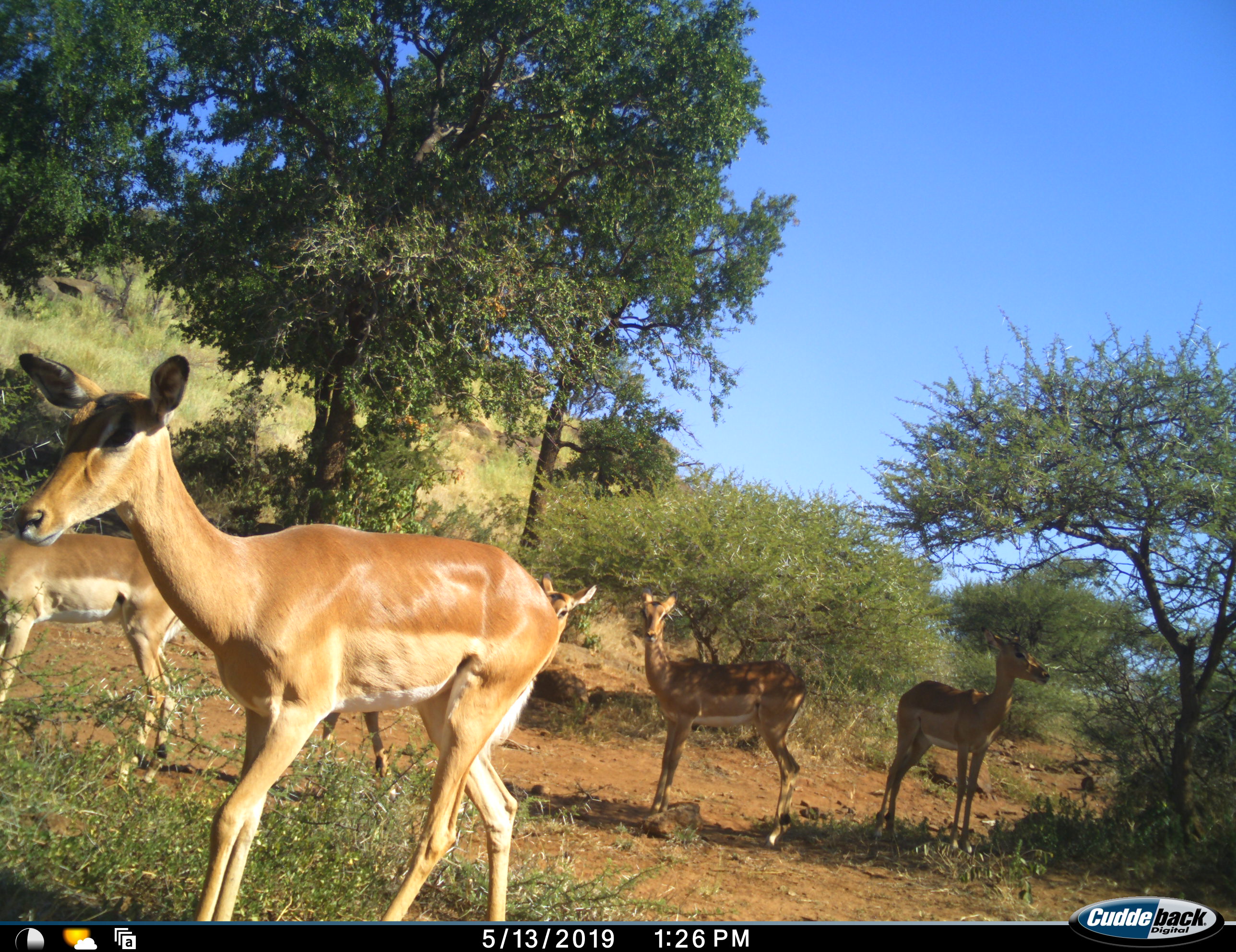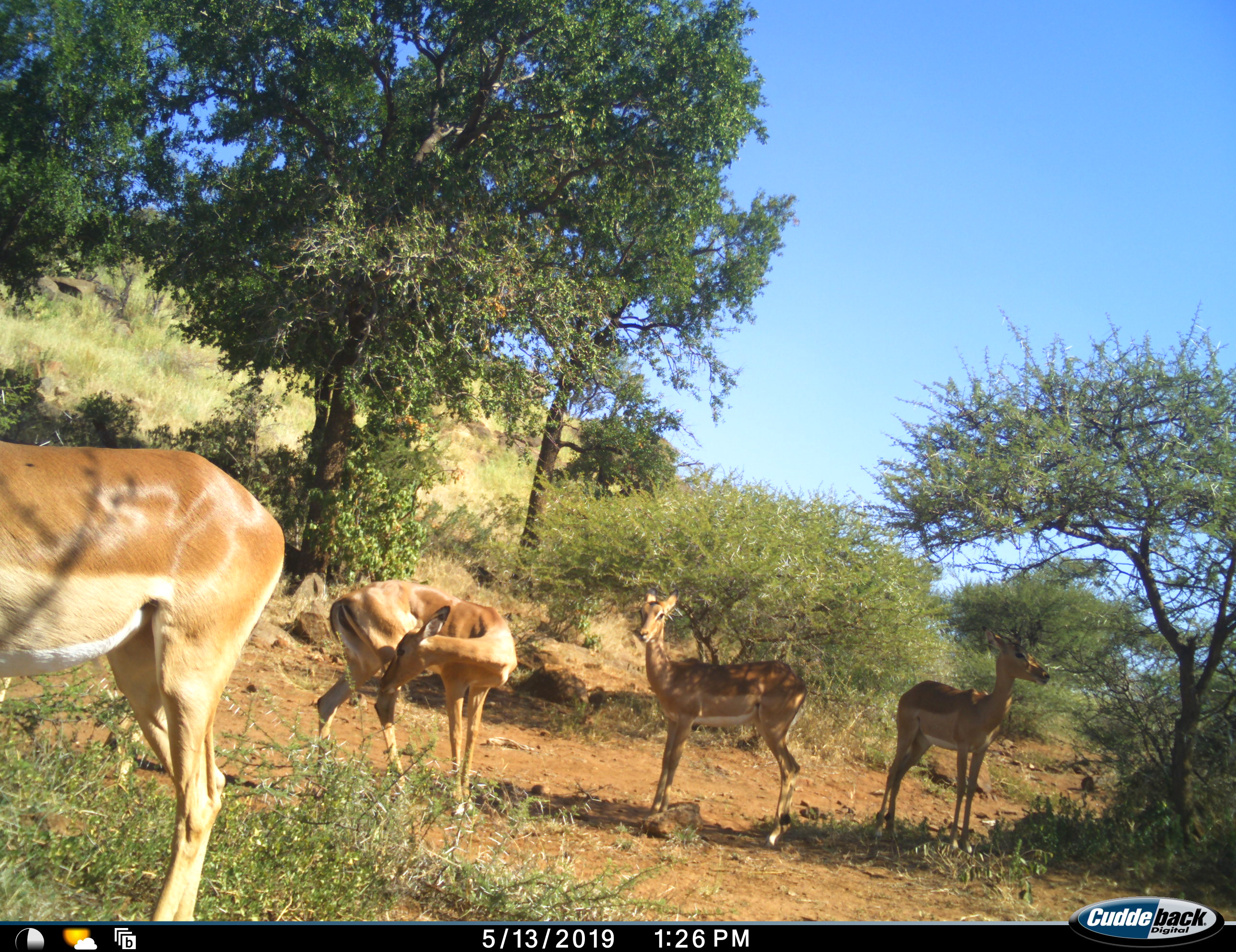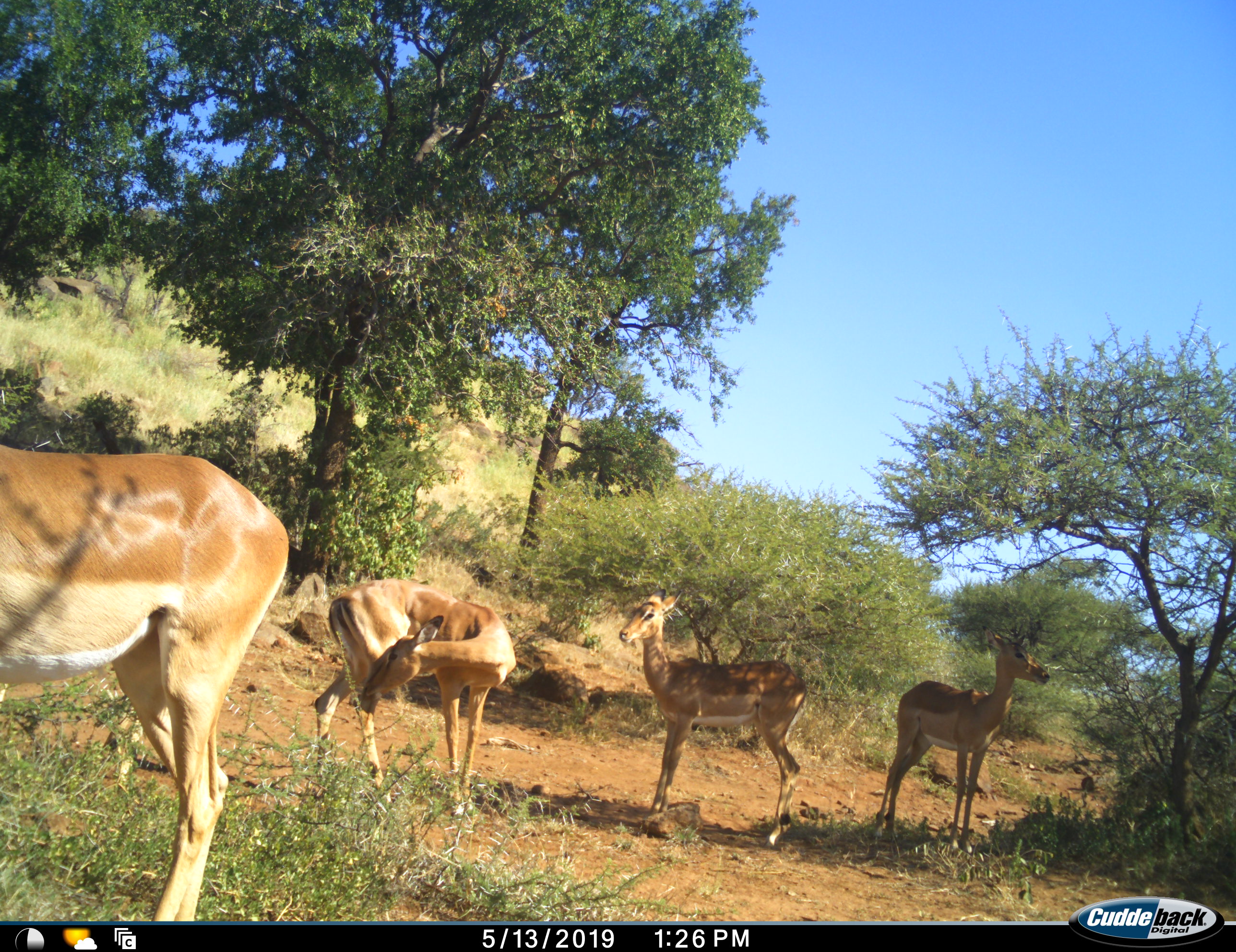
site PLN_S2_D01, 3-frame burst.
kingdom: Animalia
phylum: Chordata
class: Mammalia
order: Artiodactyla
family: Bovidae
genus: Aepyceros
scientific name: Aepyceros melampus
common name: impala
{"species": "impala (Aepyceros melampus)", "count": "5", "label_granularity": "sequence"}